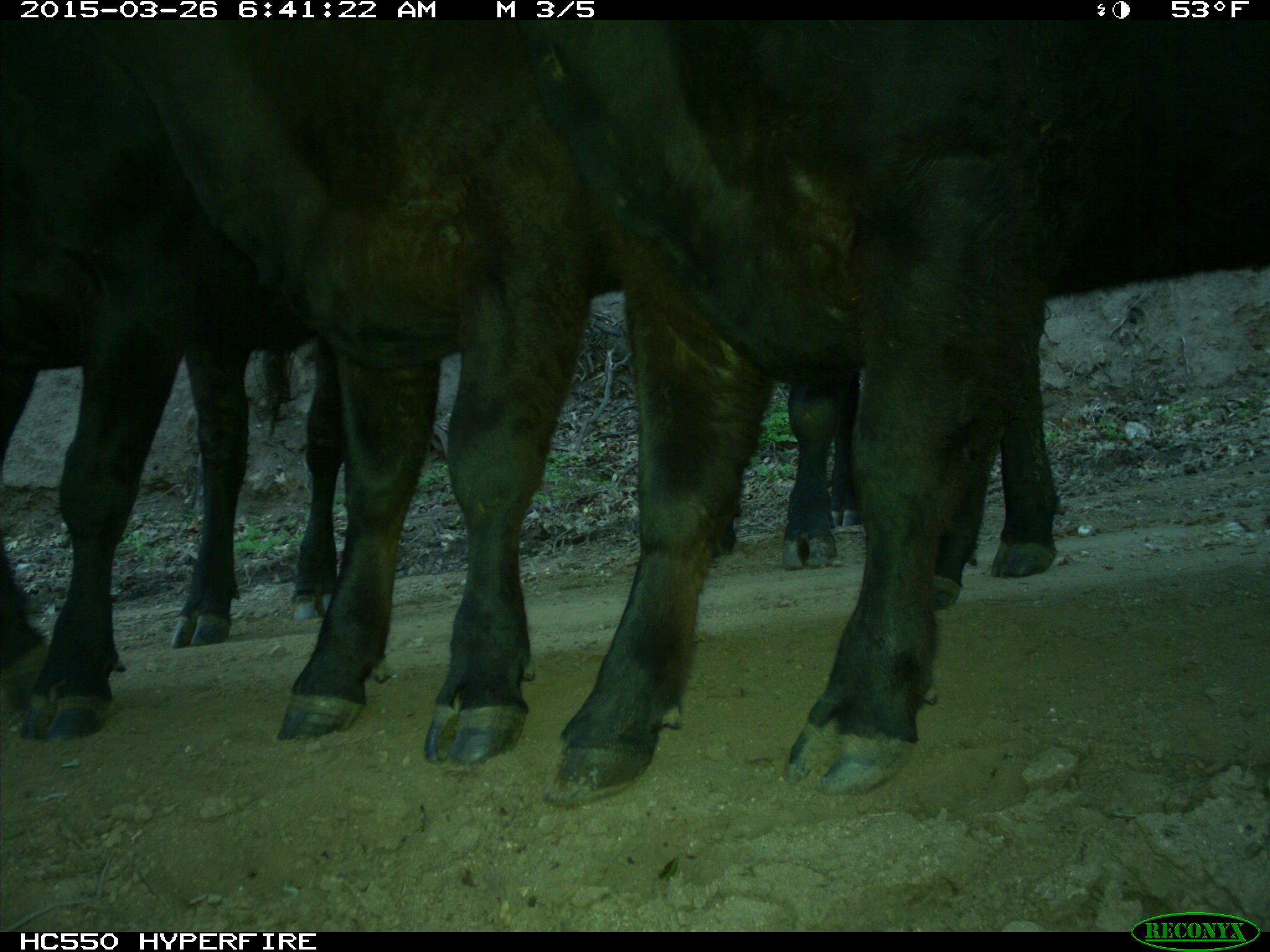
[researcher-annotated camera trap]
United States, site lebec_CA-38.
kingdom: Animalia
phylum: Chordata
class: Mammalia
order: Artiodactyla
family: Bovidae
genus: Bos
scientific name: Bos taurus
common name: domestic cow